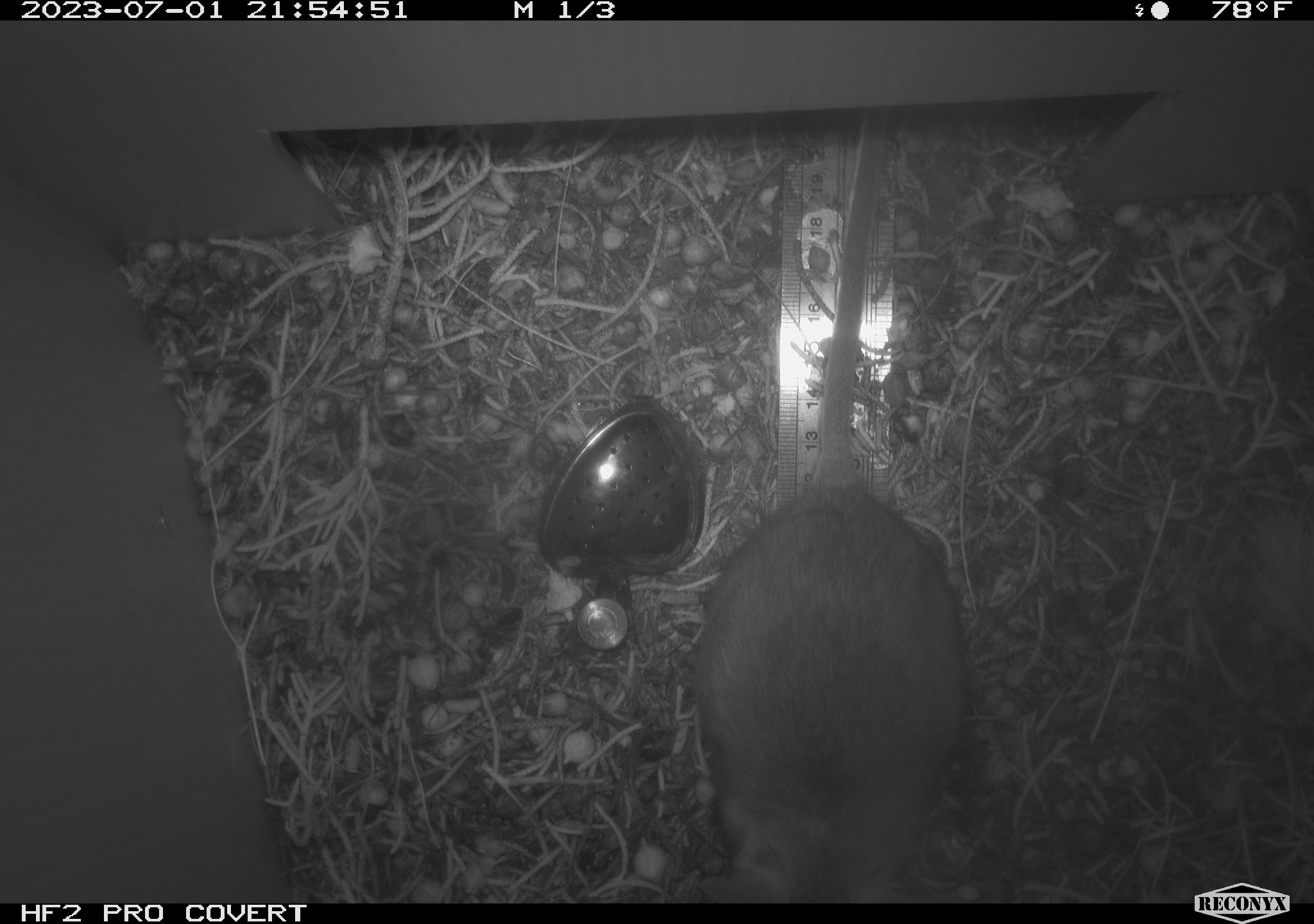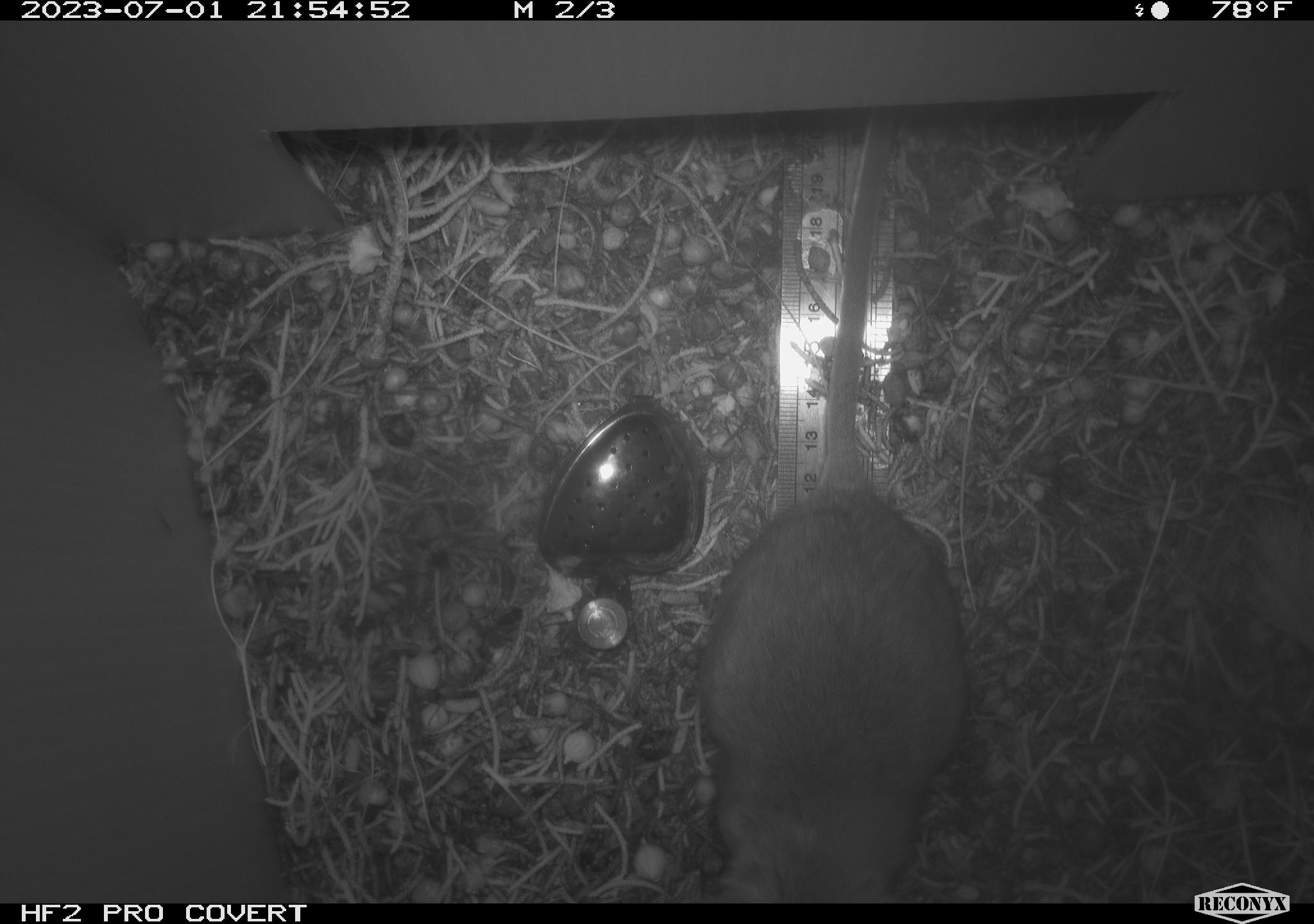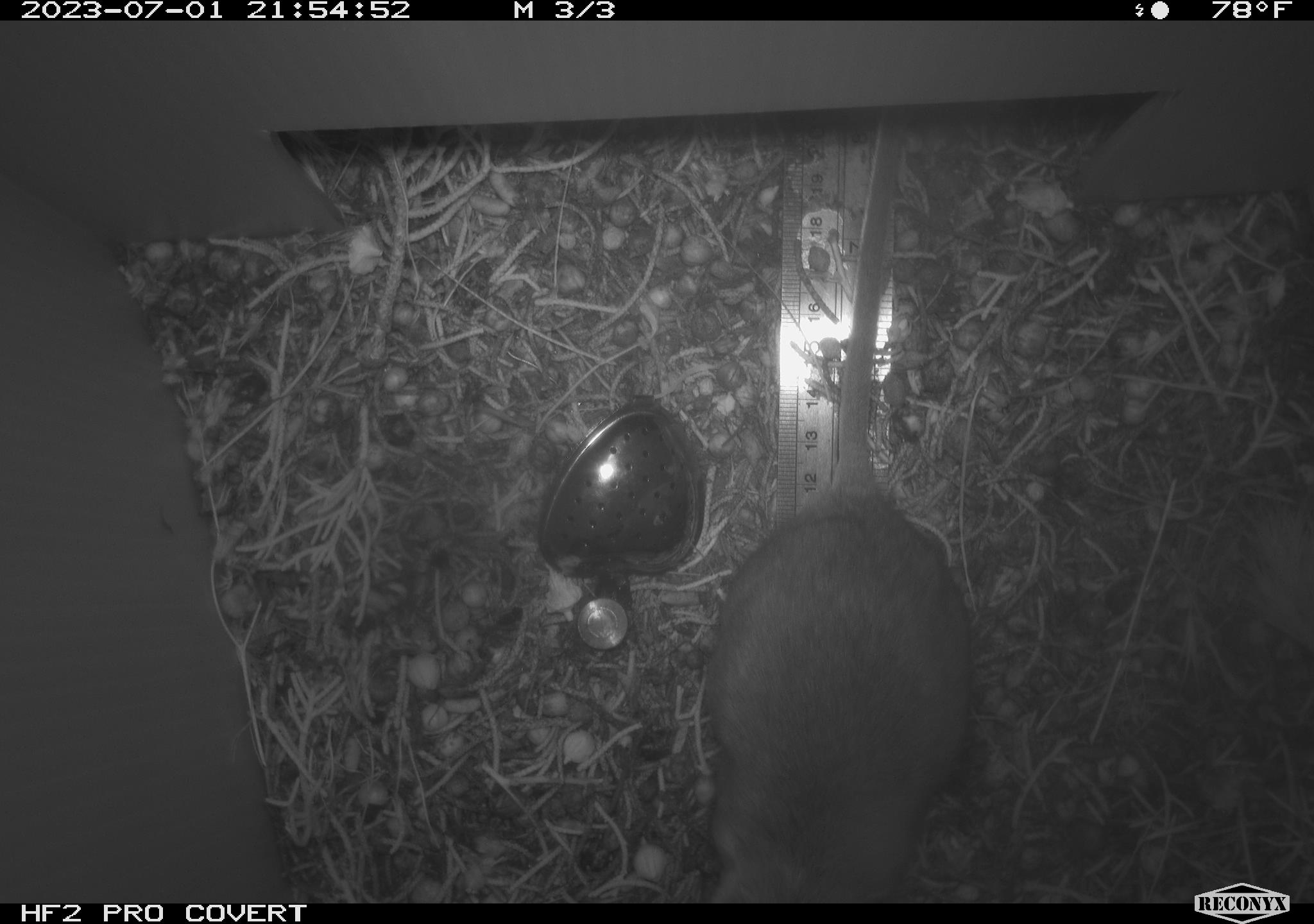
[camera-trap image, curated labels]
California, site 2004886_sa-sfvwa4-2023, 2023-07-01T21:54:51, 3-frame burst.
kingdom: Animalia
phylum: Chordata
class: Mammalia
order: Rodentia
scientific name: Rodentia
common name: rodent